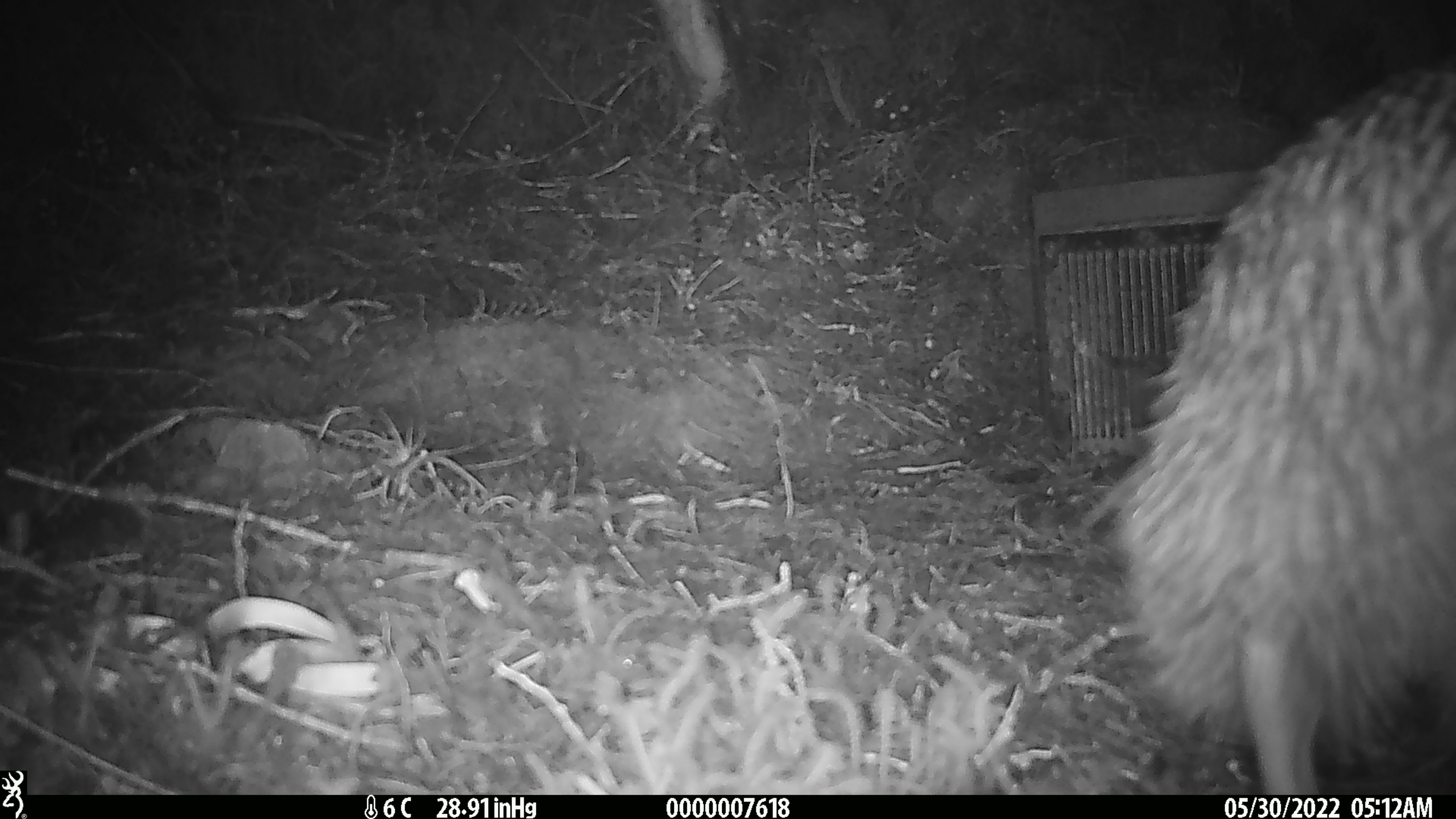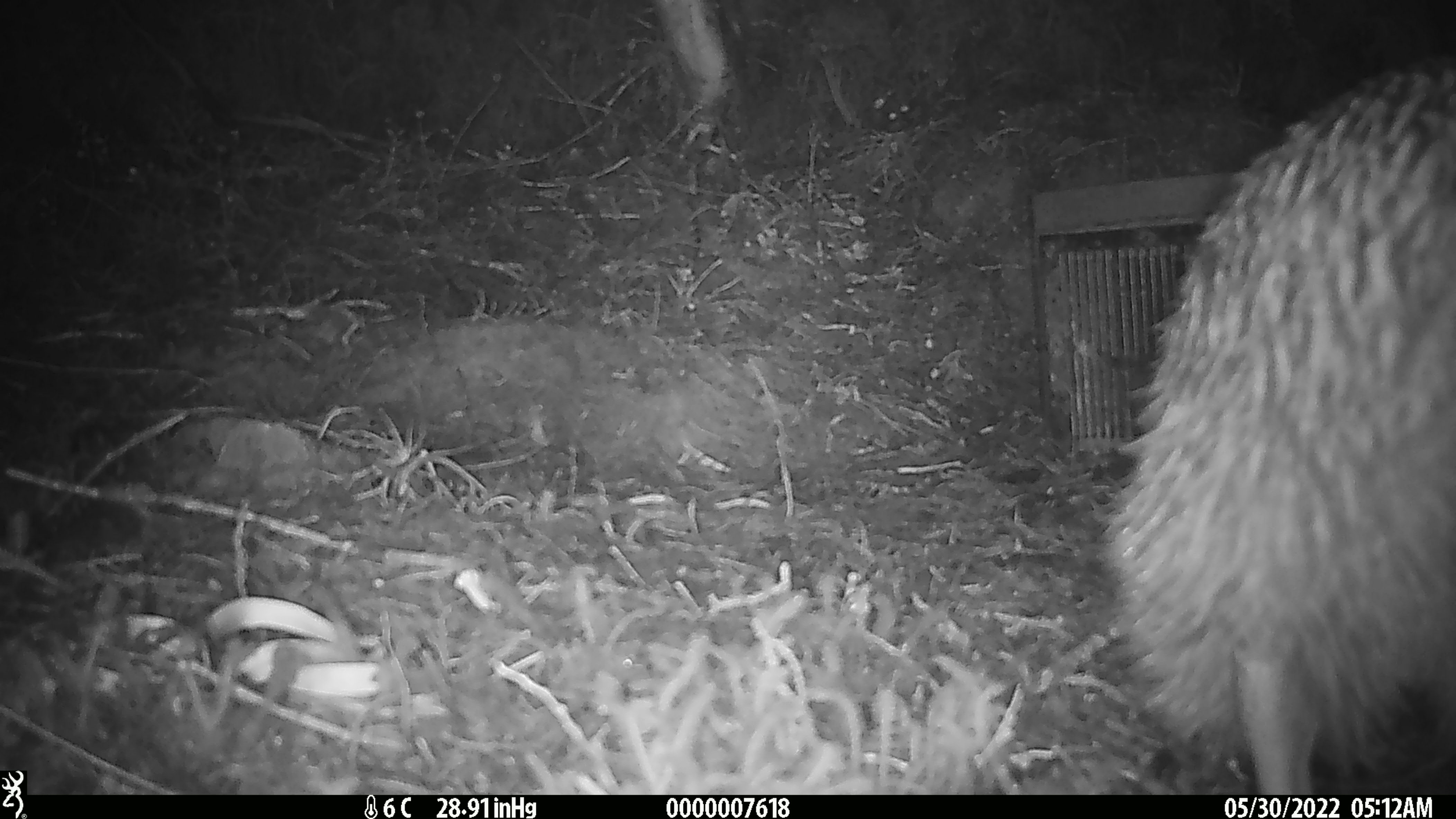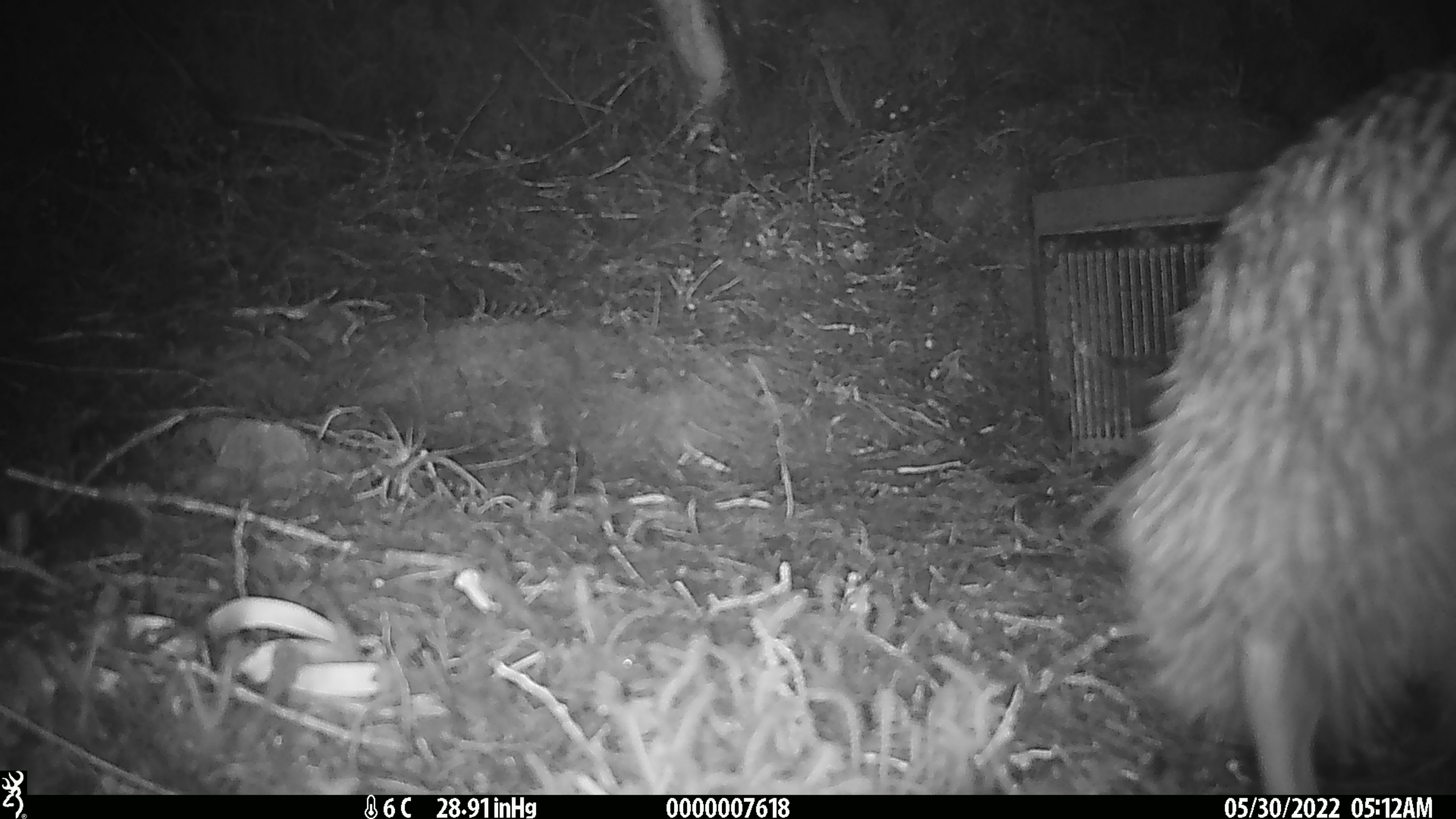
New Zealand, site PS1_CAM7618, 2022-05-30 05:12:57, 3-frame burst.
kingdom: Animalia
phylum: Chordata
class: Aves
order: Apterygiformes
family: Apterygidae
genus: Apteryx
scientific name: Apteryx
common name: kiwi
Kiwi (Apteryx).